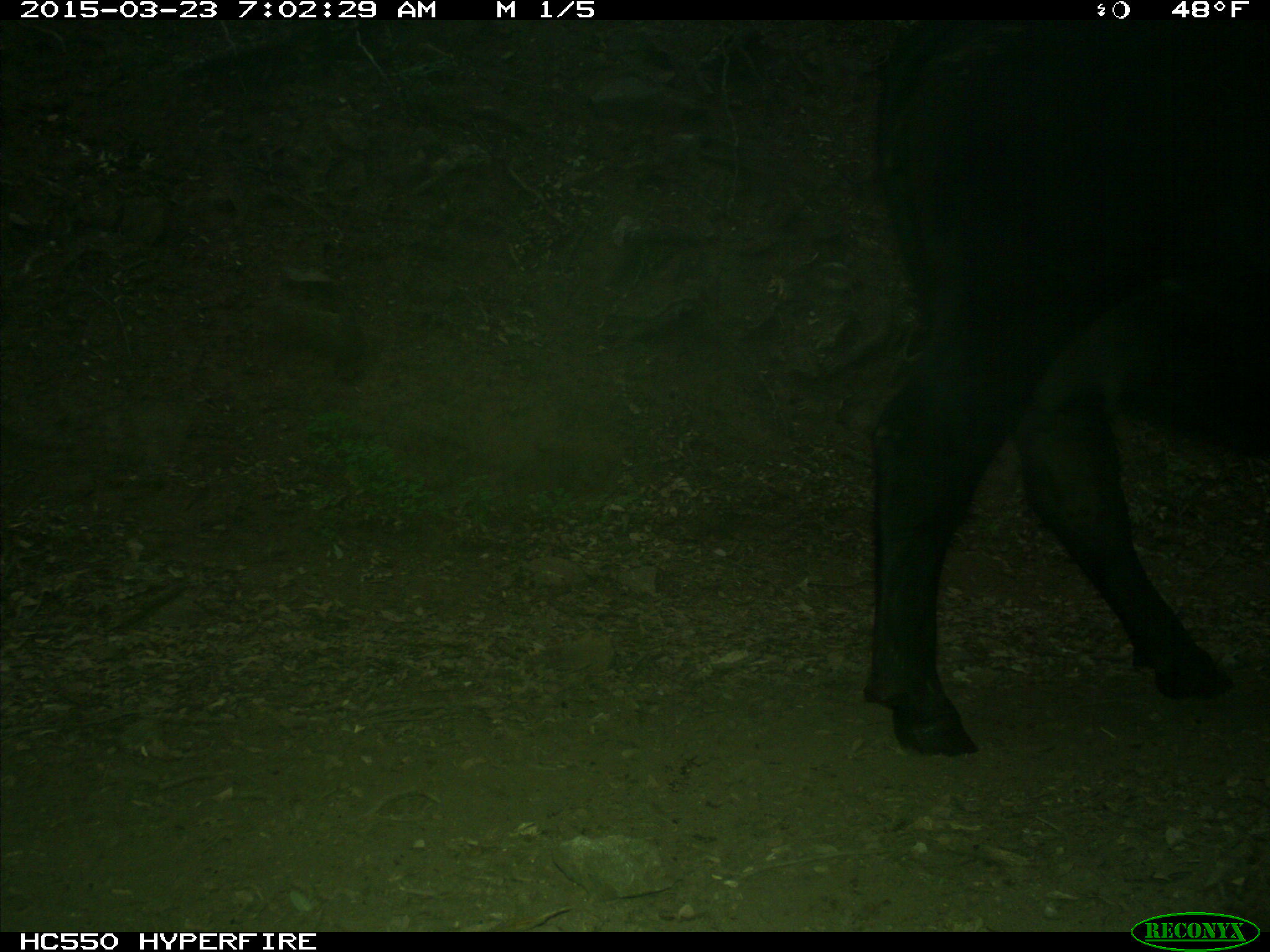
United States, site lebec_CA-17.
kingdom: Animalia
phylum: Chordata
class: Mammalia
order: Artiodactyla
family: Bovidae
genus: Bos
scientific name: Bos taurus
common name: domestic cow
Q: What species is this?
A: Bos taurus (domestic cow).